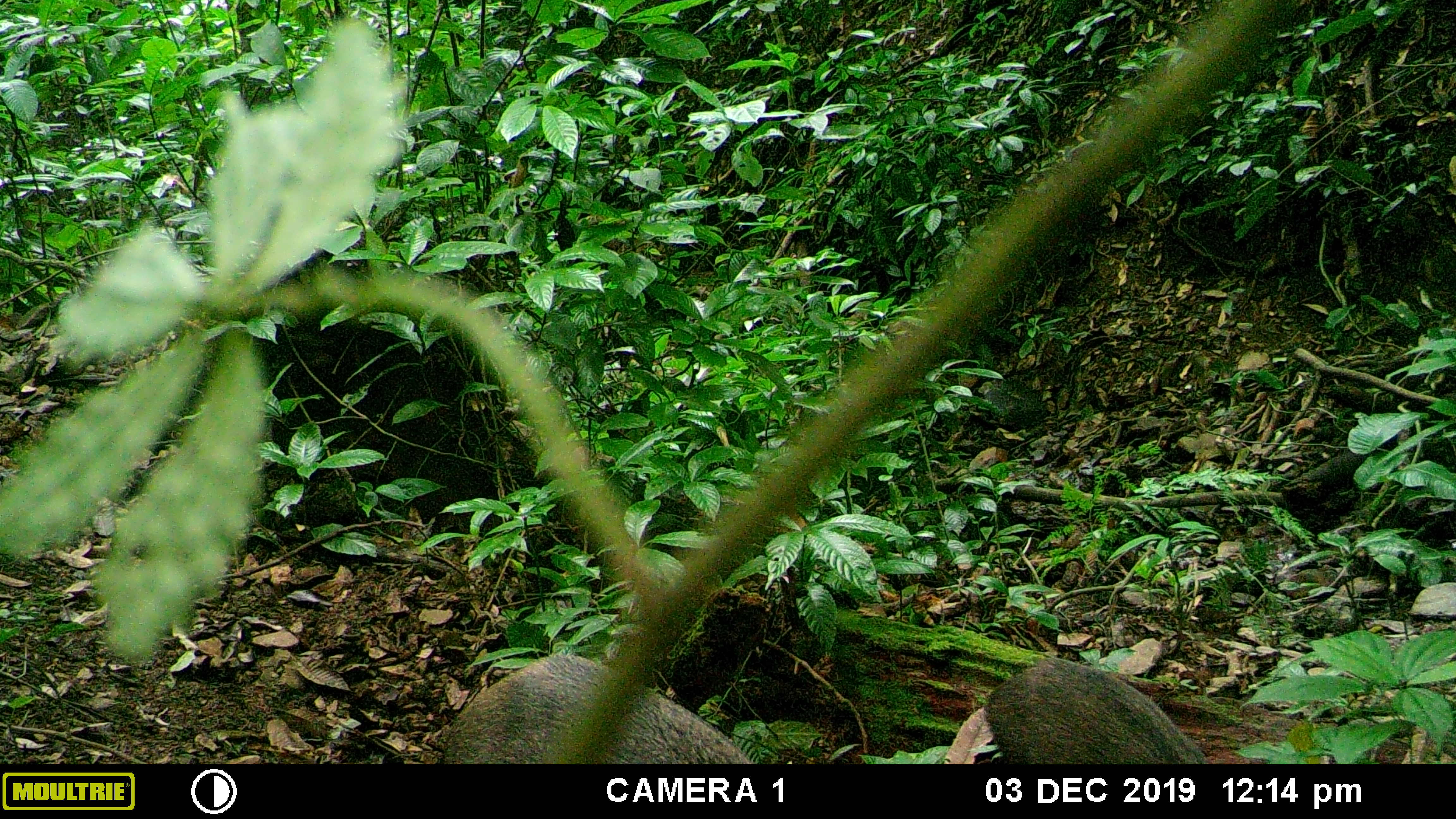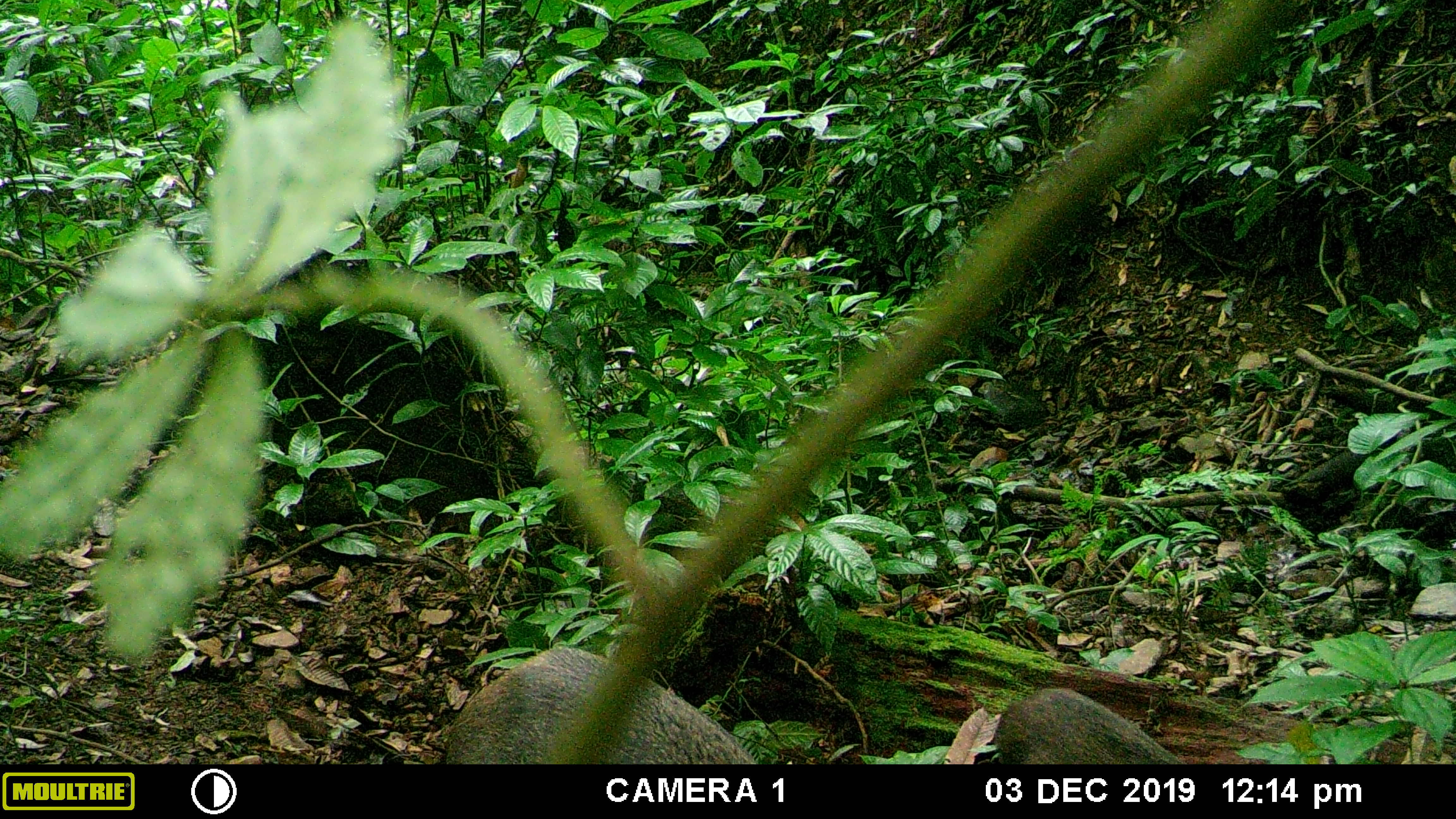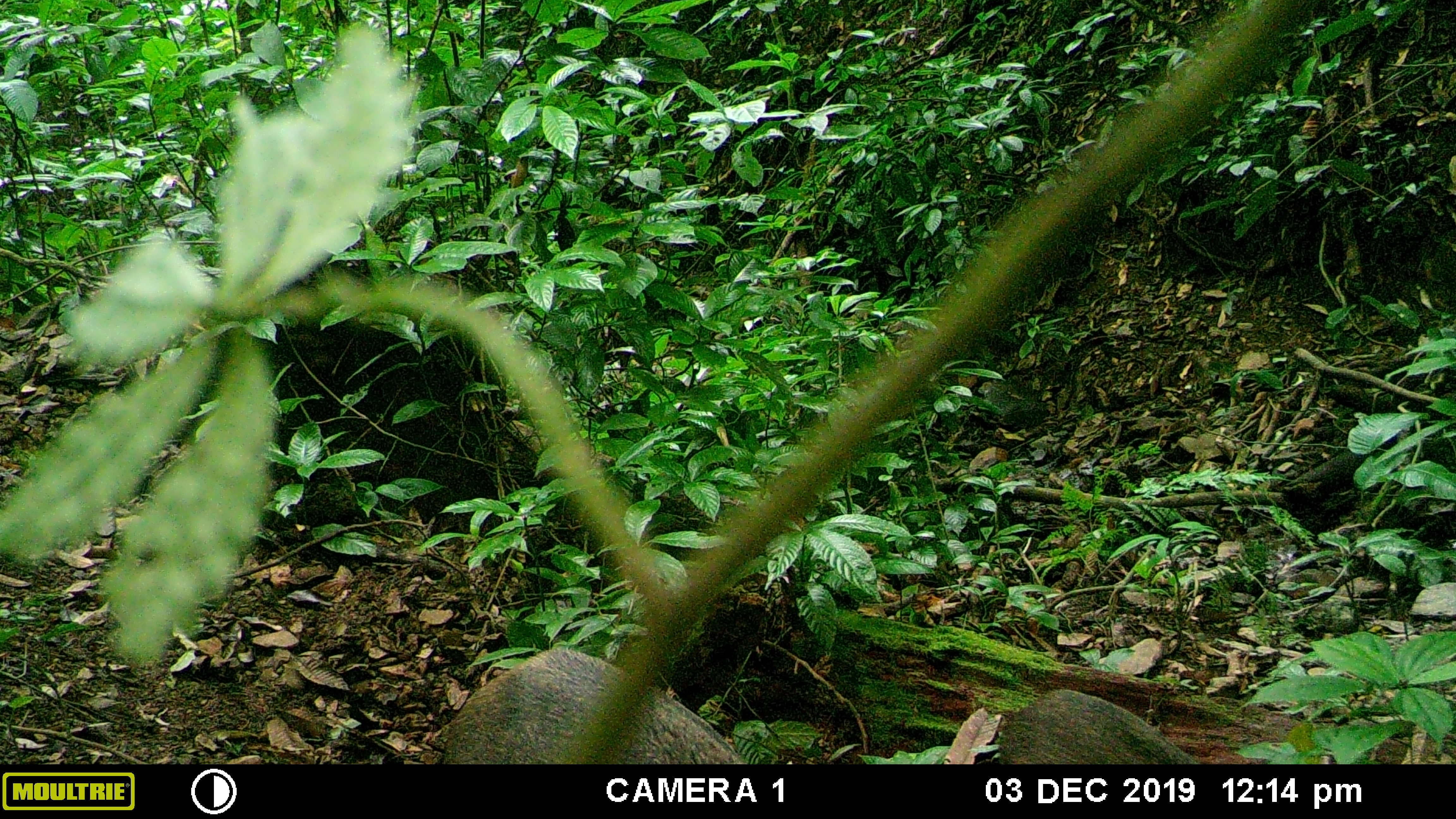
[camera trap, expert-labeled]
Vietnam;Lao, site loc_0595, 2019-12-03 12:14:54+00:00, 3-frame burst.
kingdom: Animalia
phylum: Chordata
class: Mammalia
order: Artiodactyla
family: Suidae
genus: Sus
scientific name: Sus scrofa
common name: eurasian wild pig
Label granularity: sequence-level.